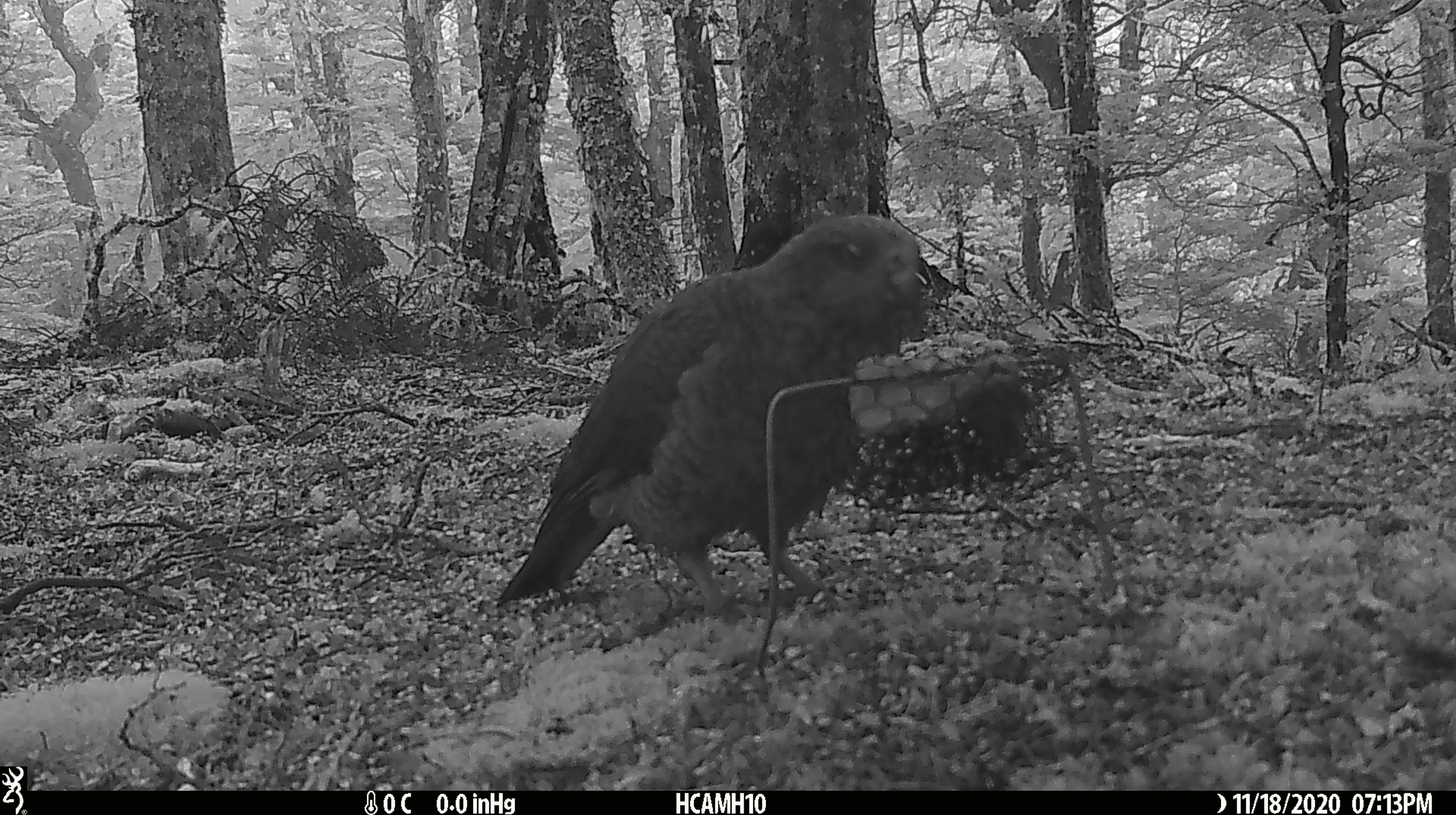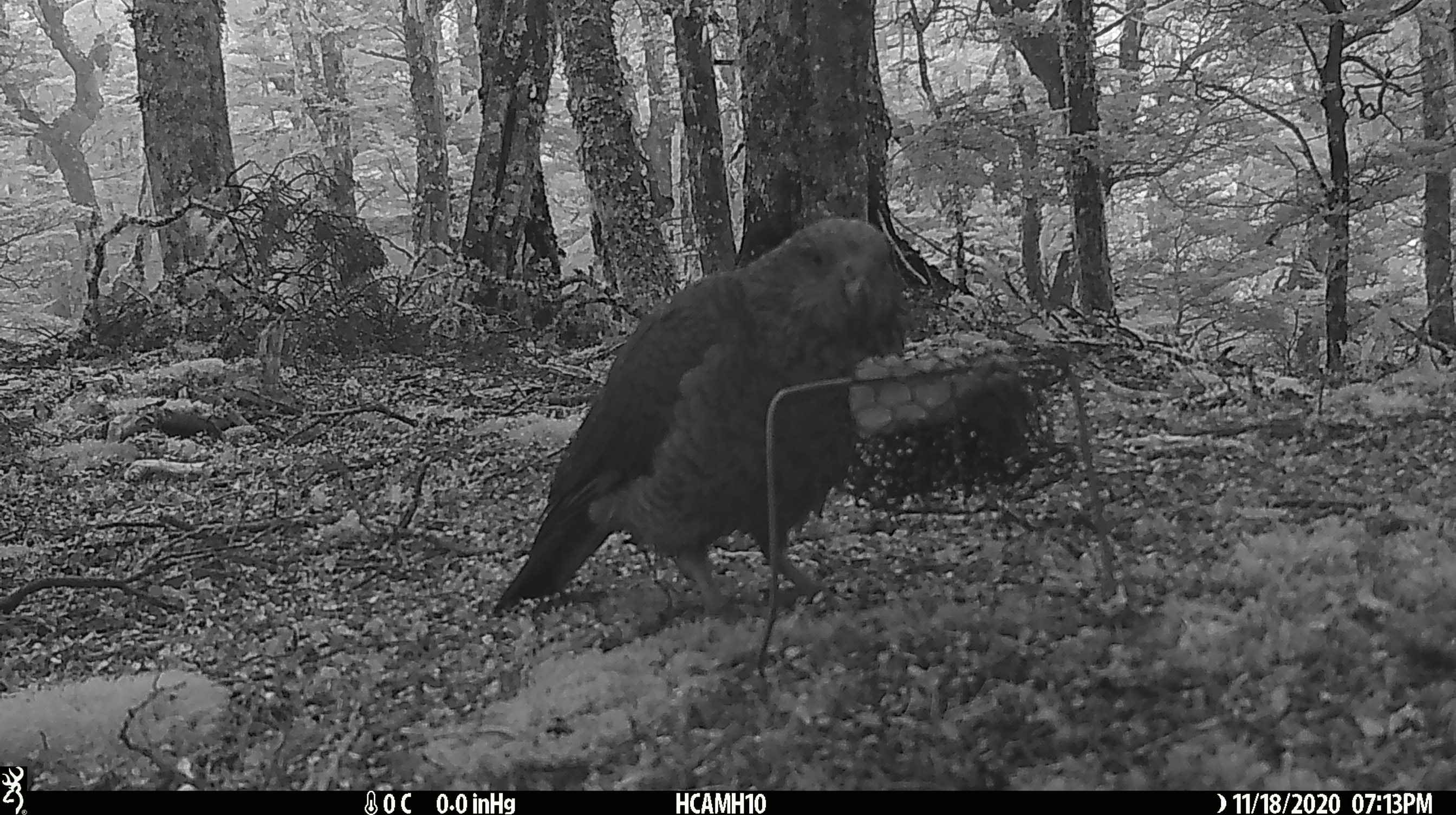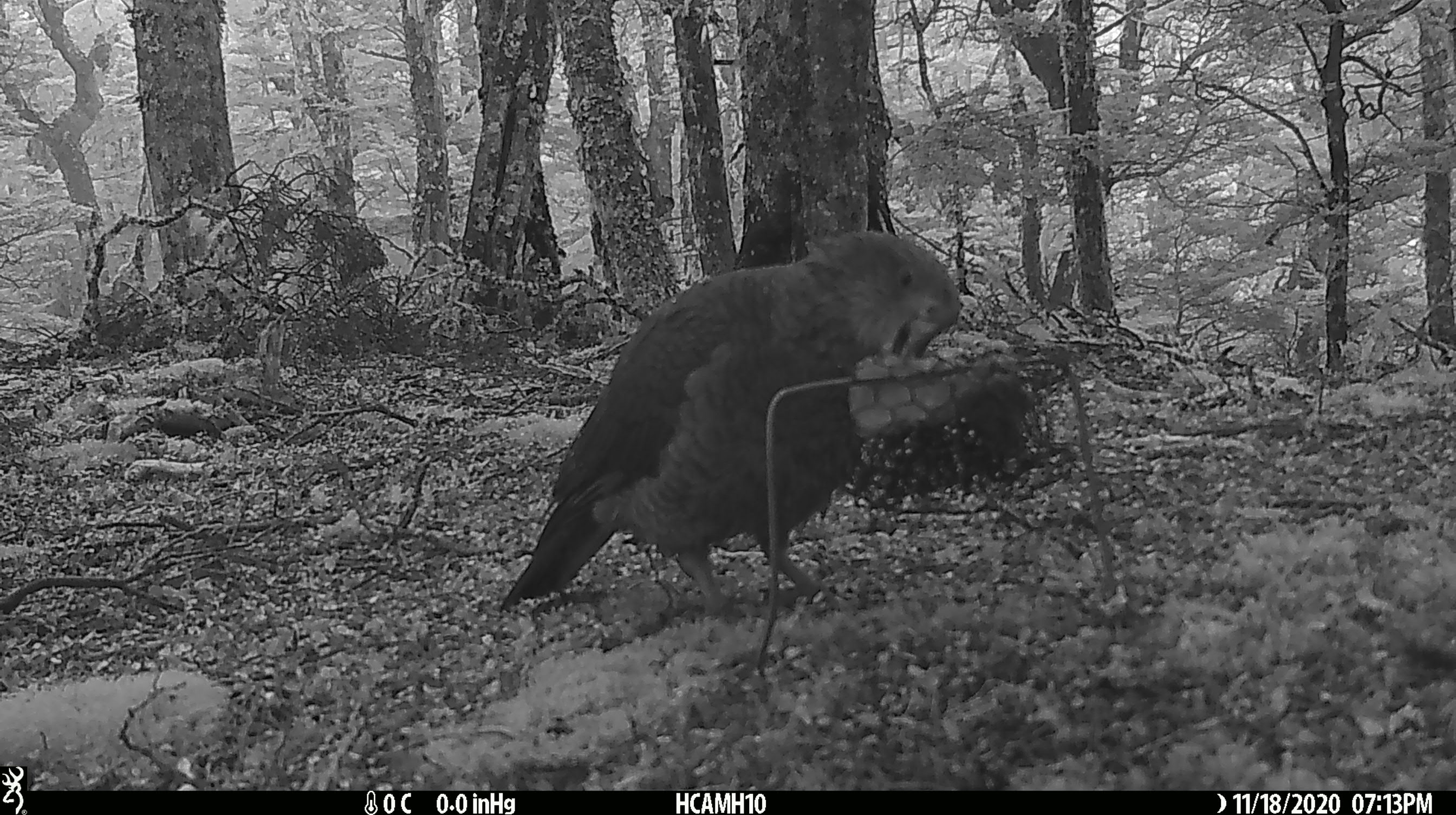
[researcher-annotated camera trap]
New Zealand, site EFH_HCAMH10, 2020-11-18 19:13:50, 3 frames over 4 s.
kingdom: Animalia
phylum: Chordata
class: Aves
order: Psittaciformes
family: Strigopidae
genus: Nestor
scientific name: Nestor notabilis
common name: kea